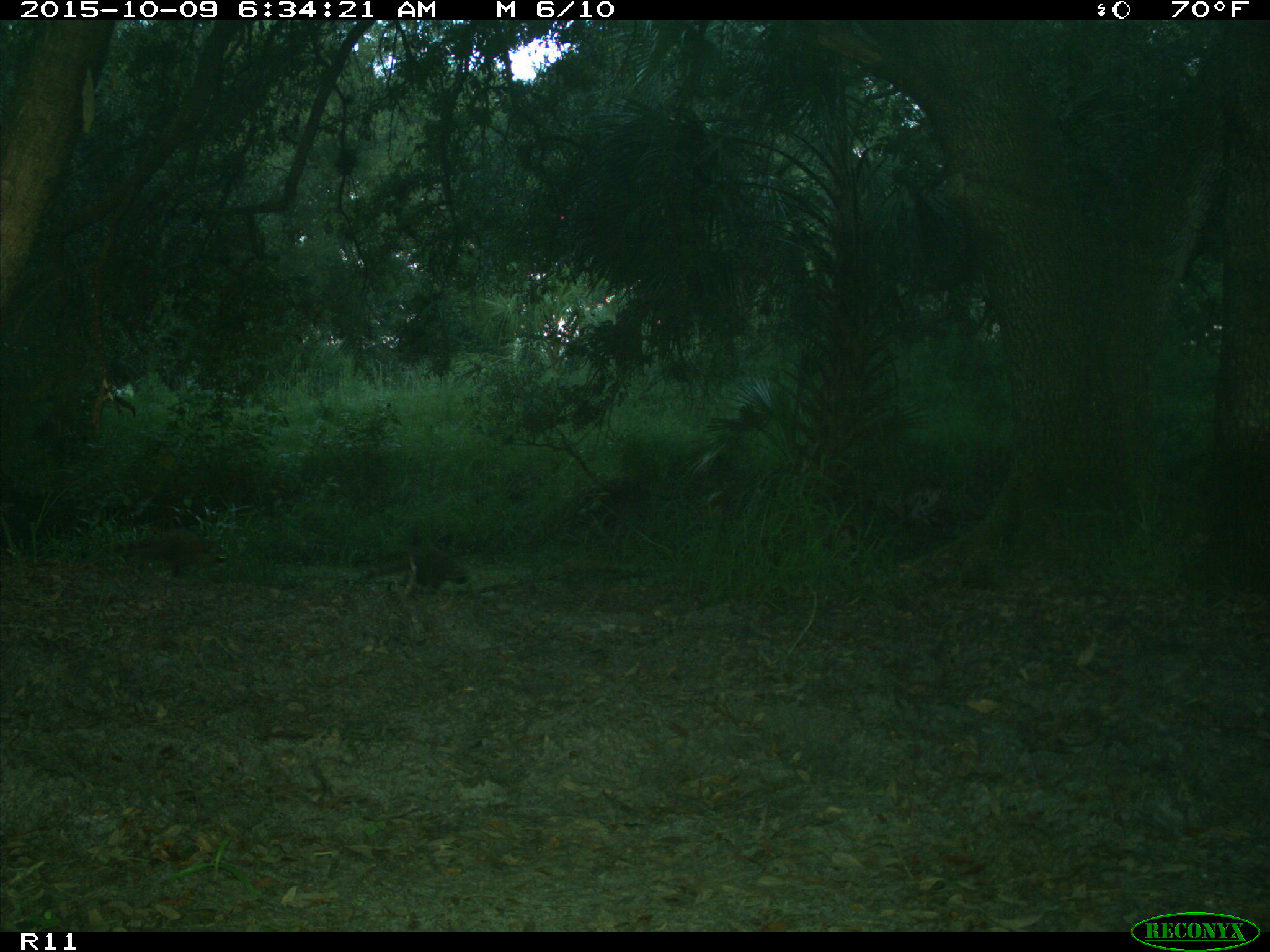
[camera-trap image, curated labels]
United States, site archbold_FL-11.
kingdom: Animalia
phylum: Chordata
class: Mammalia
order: Carnivora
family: Procyonidae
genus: Procyon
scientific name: Procyon lotor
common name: common raccoon